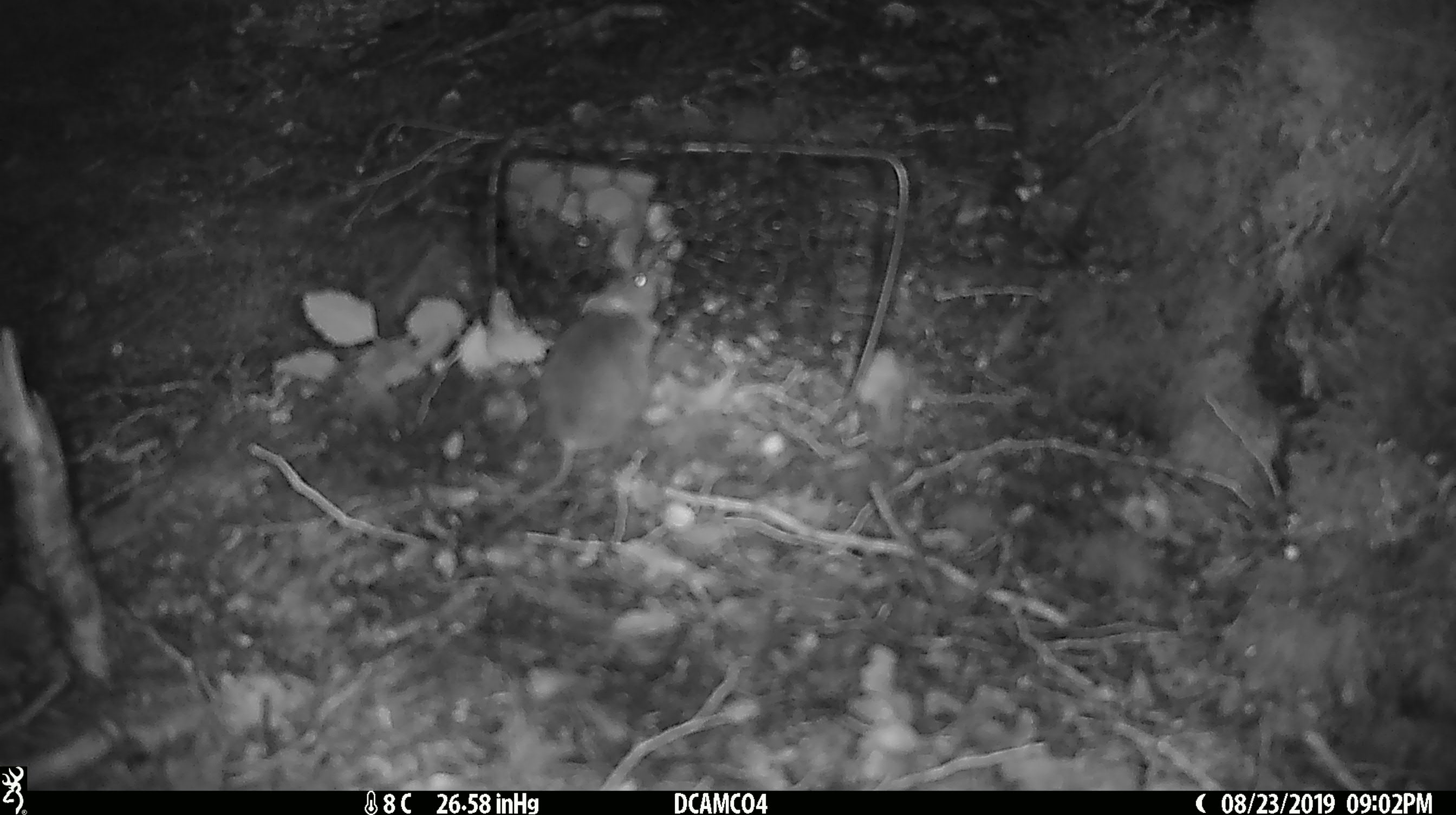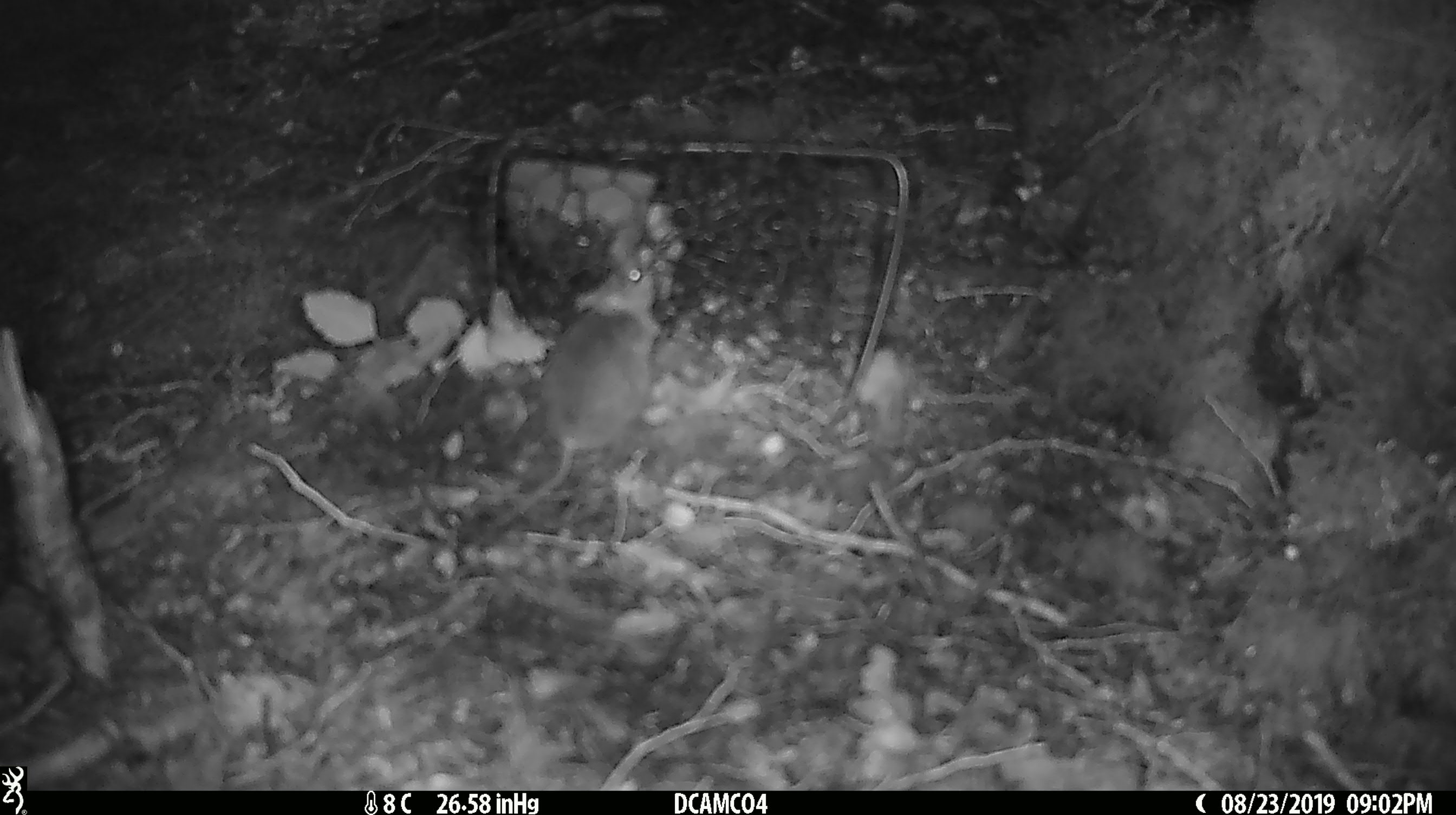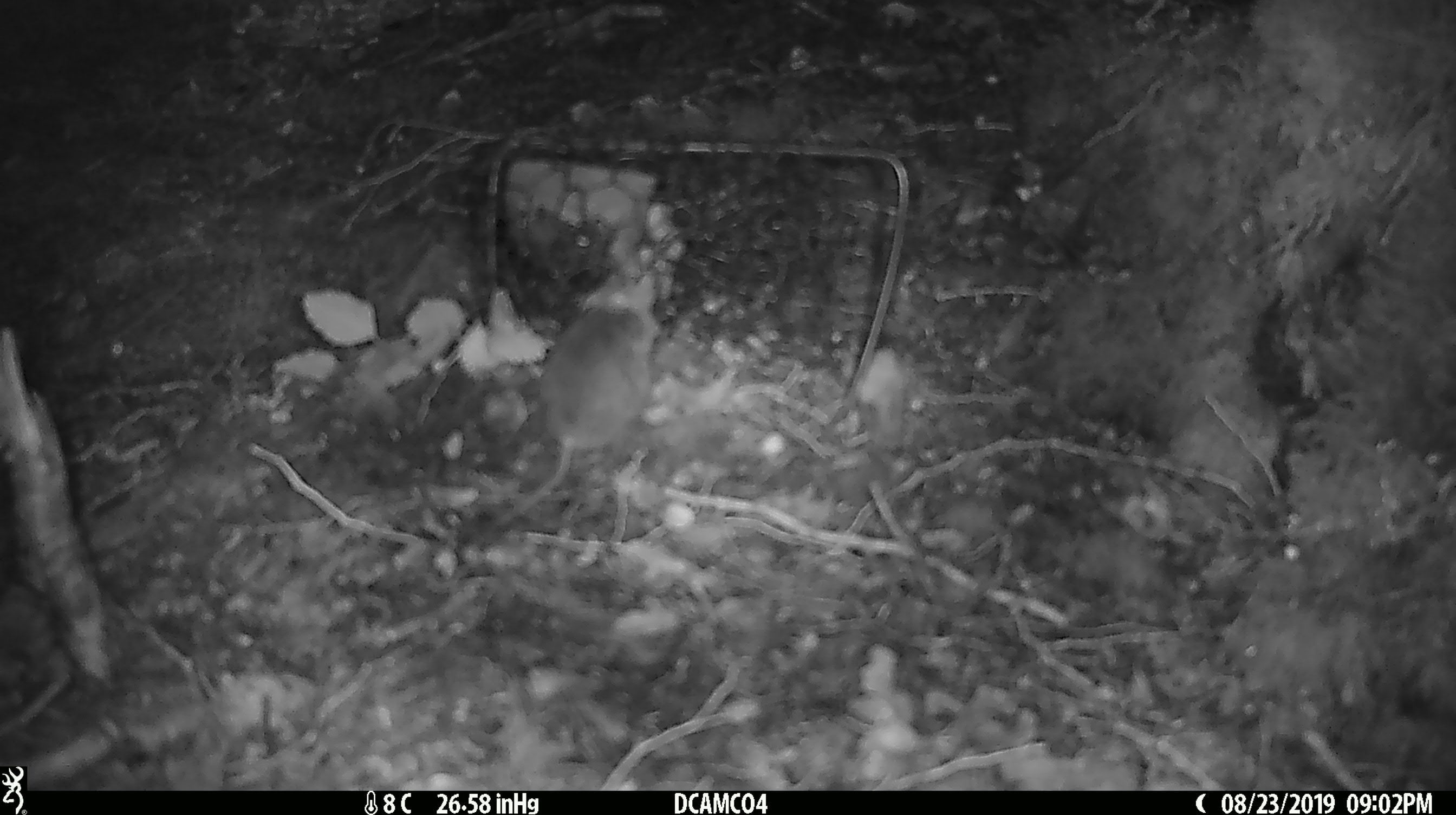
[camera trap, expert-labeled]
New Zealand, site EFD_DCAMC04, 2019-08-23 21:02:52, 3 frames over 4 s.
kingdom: Animalia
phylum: Chordata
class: Mammalia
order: Rodentia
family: Muridae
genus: Mus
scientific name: Mus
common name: mouse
Mouse (Mus).